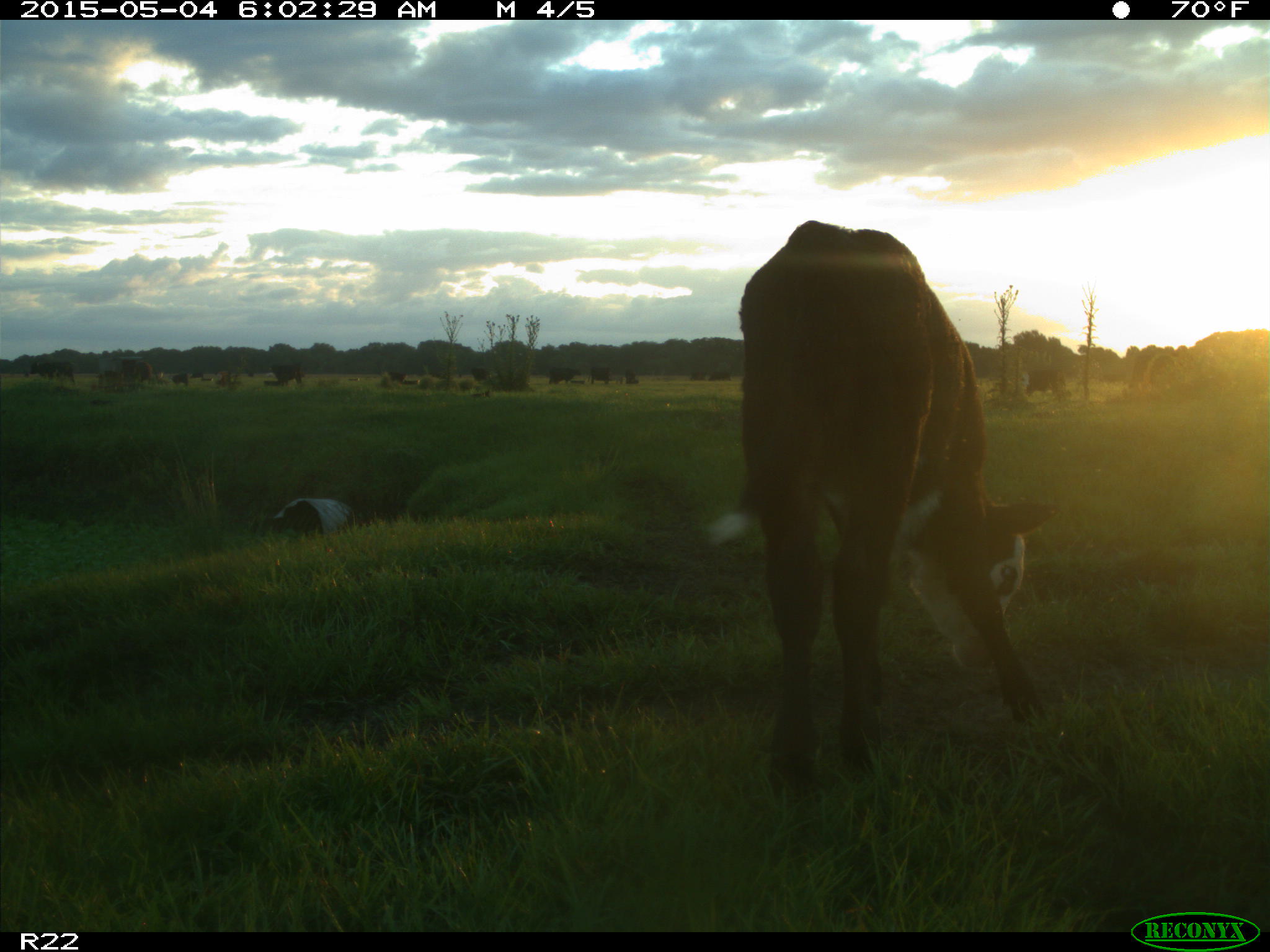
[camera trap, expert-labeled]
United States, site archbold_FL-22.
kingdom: Animalia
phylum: Chordata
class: Mammalia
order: Artiodactyla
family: Bovidae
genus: Bos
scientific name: Bos taurus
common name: domestic cow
Bos taurus (domestic cow).